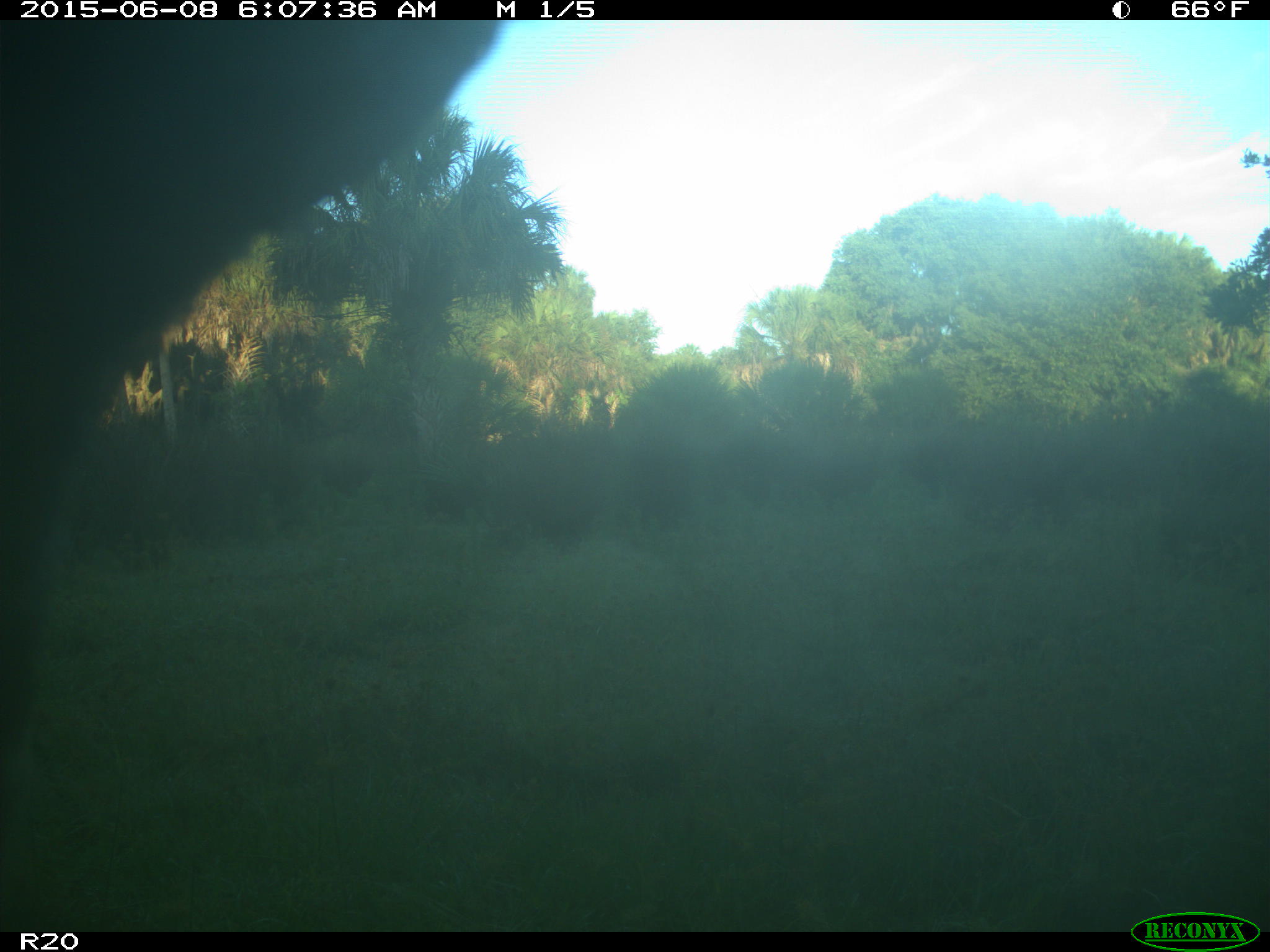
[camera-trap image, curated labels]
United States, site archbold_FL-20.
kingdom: Animalia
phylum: Chordata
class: Mammalia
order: Artiodactyla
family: Bovidae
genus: Bos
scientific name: Bos taurus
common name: domestic cow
Bos taurus (domestic cow).